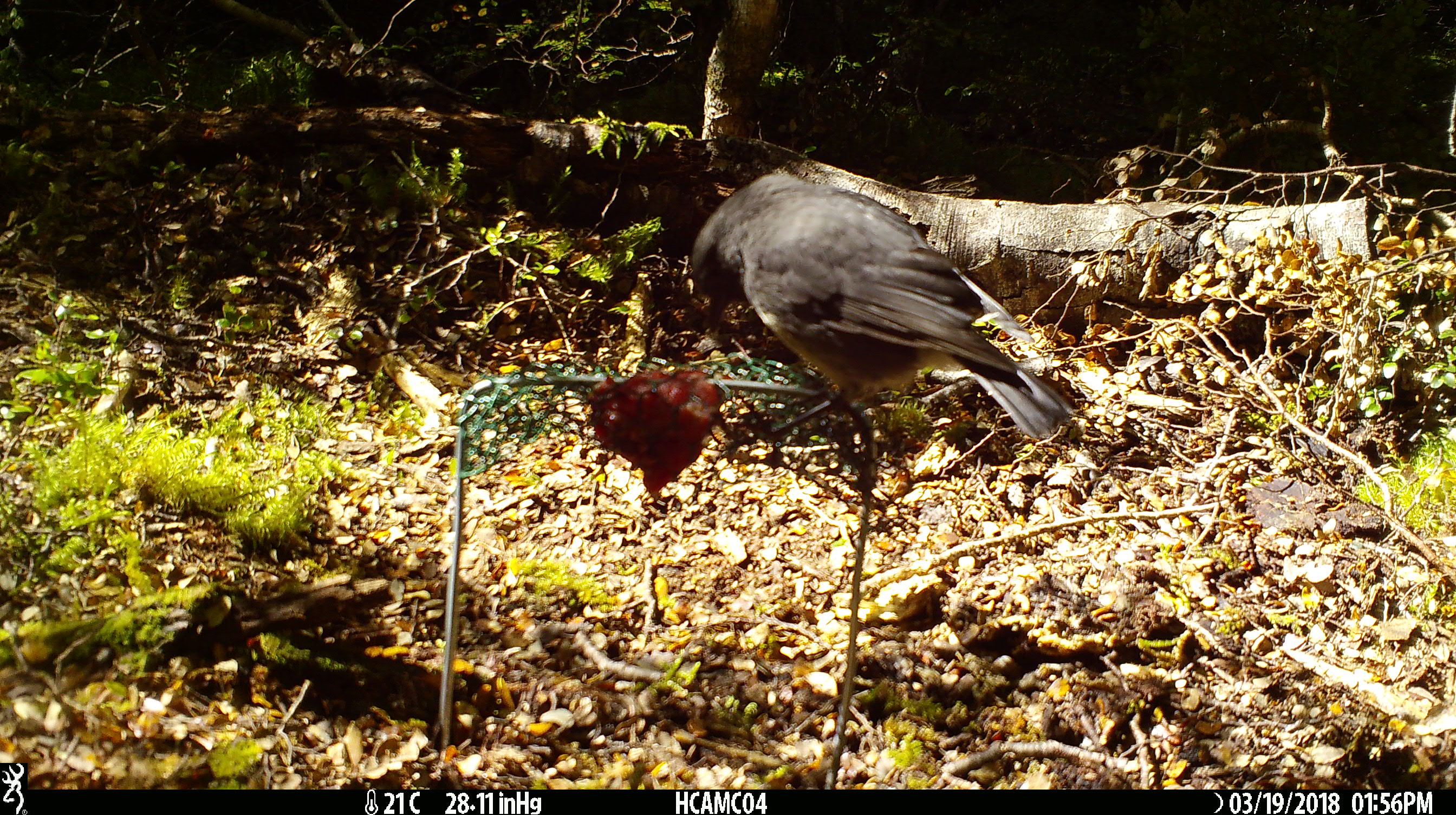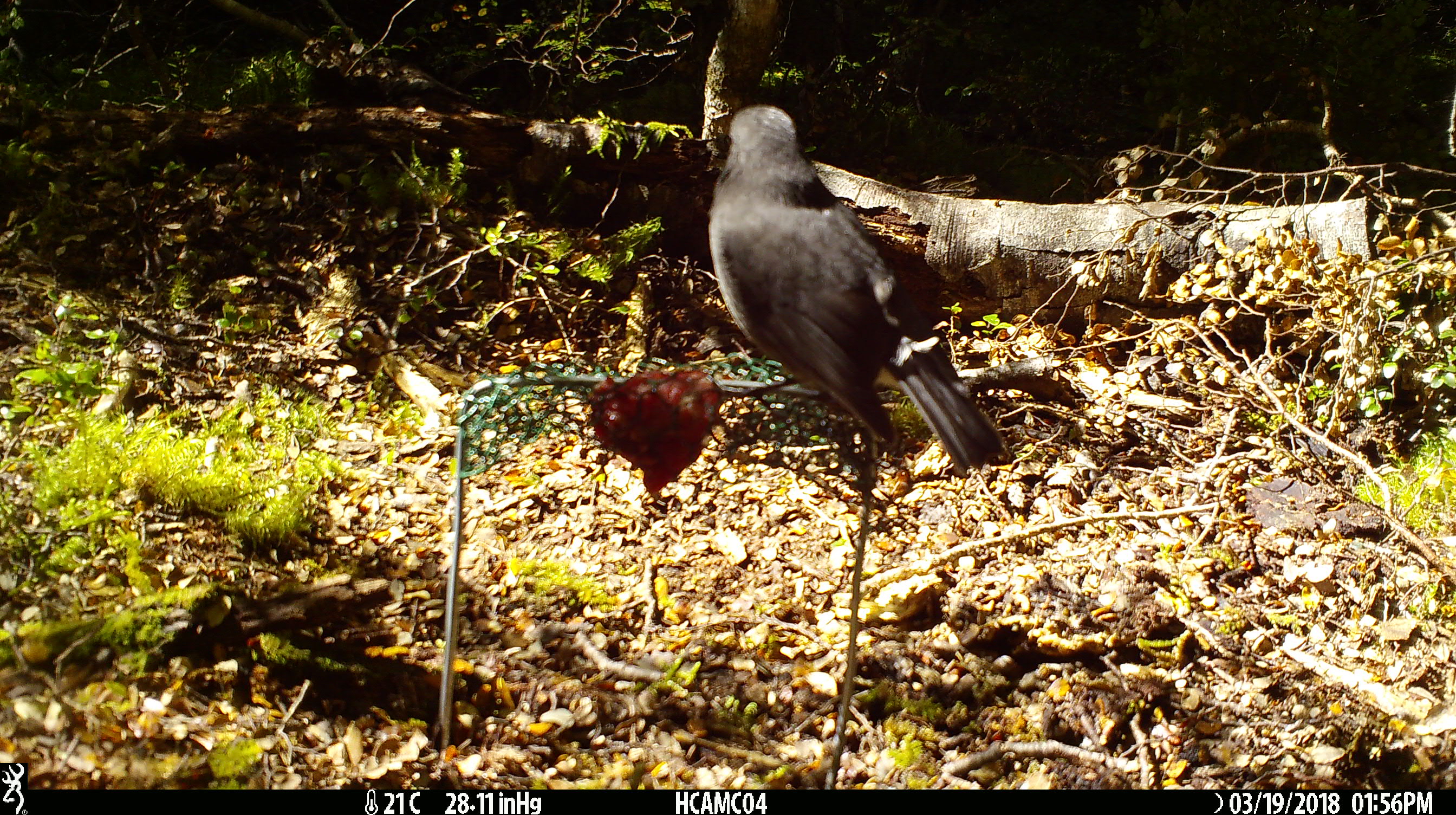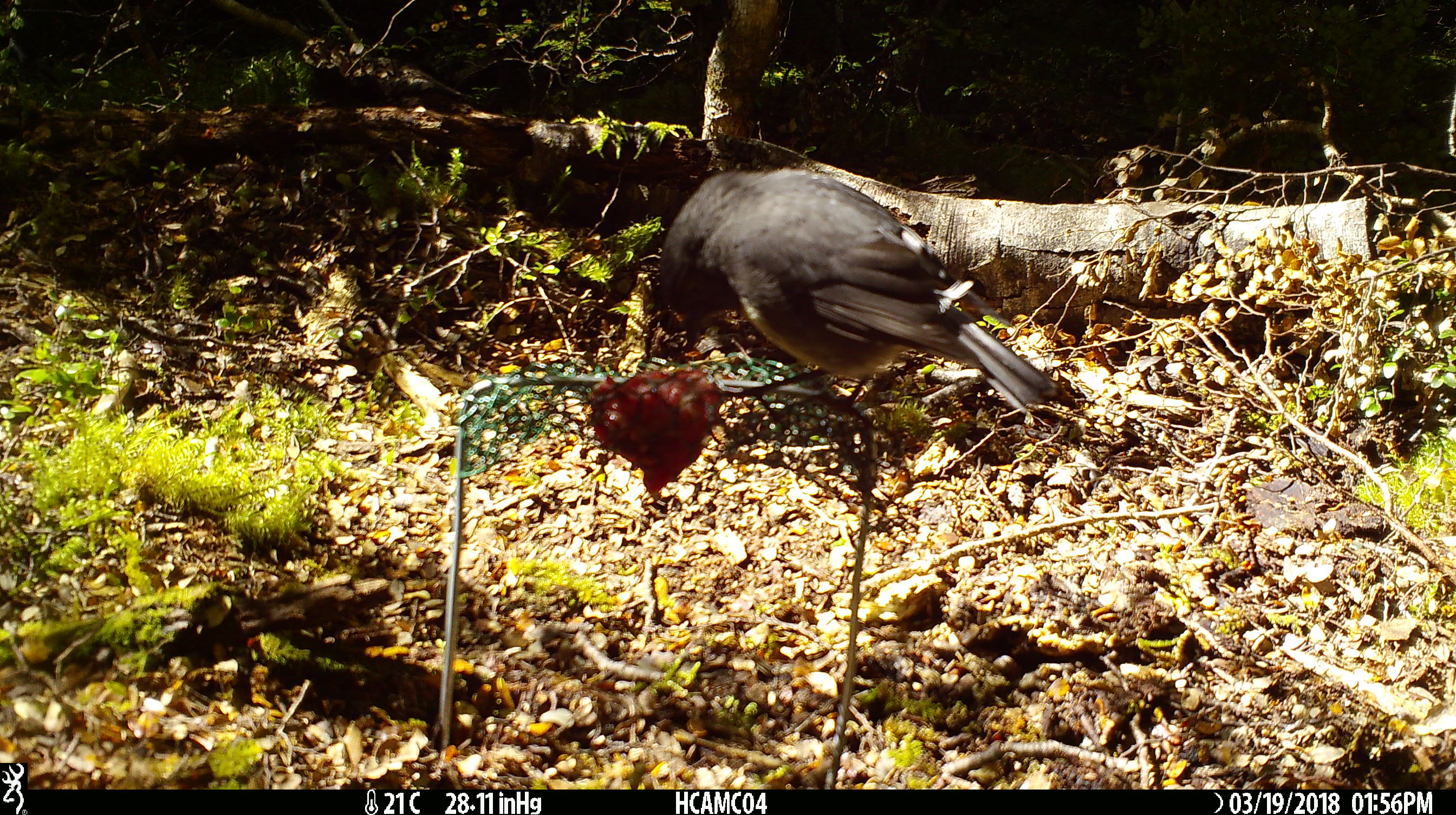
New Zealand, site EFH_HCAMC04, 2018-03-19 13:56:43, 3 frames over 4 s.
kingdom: Animalia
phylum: Chordata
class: Aves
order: Passeriformes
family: Petroicidae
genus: Petroica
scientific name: Petroica australis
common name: new zealand robin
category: robin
Robin (new zealand robin) (Petroica australis).